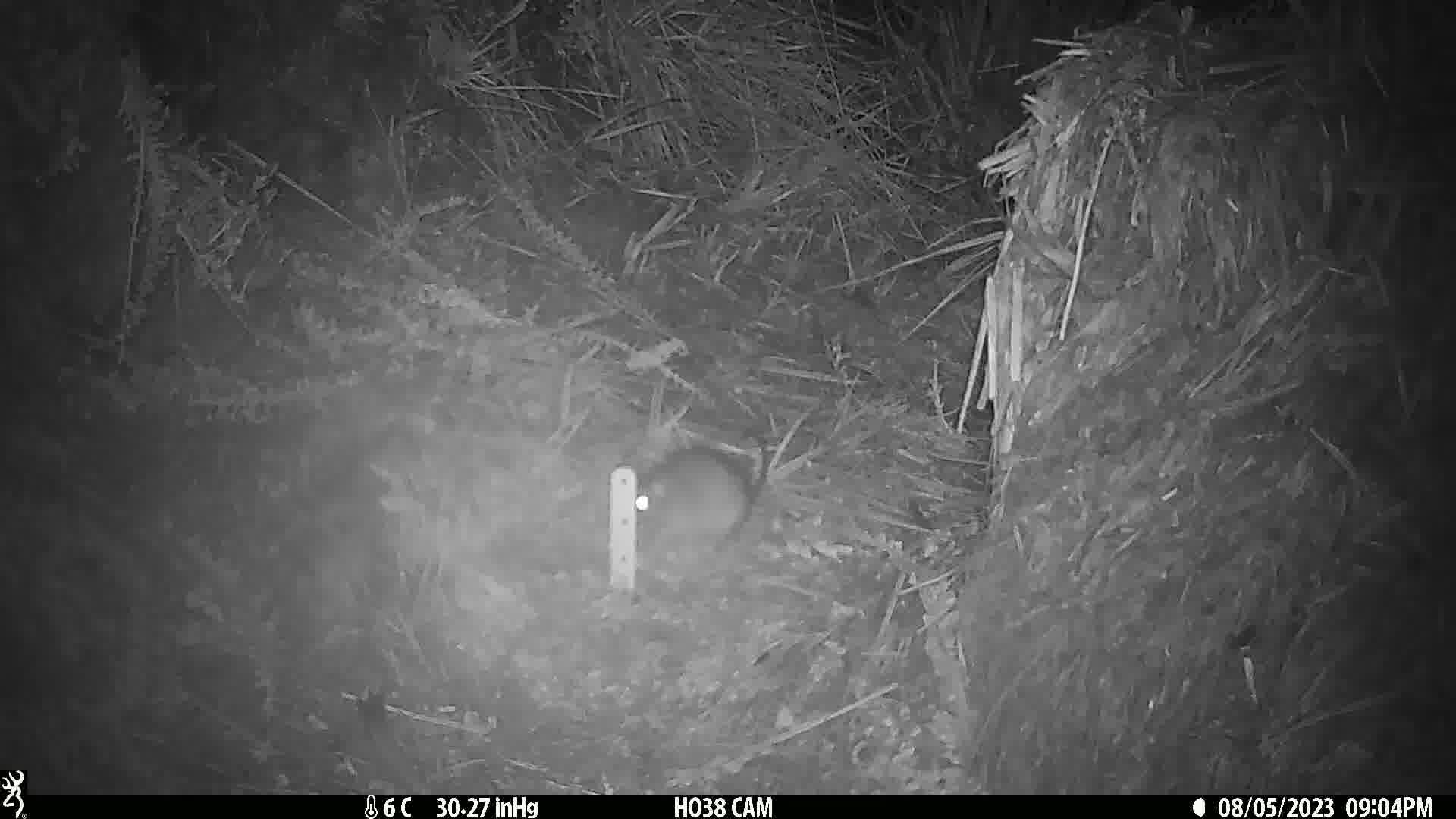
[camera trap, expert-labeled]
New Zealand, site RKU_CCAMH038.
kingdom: Animalia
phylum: Chordata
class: Mammalia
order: Rodentia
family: Muridae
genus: Rattus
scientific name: Rattus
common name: rat